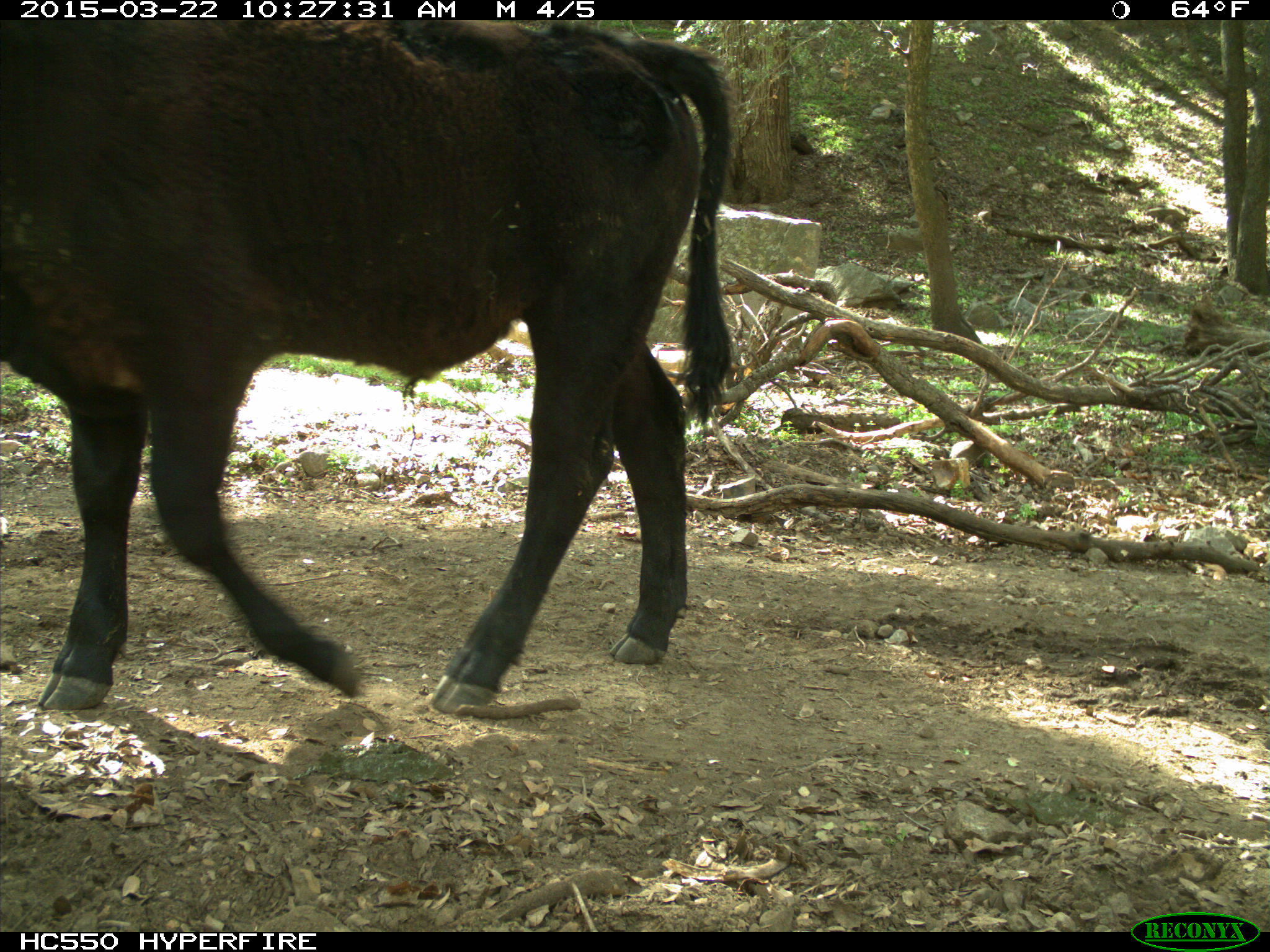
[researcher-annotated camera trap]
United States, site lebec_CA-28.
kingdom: Animalia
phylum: Chordata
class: Mammalia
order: Artiodactyla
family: Bovidae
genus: Bos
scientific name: Bos taurus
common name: domestic cow